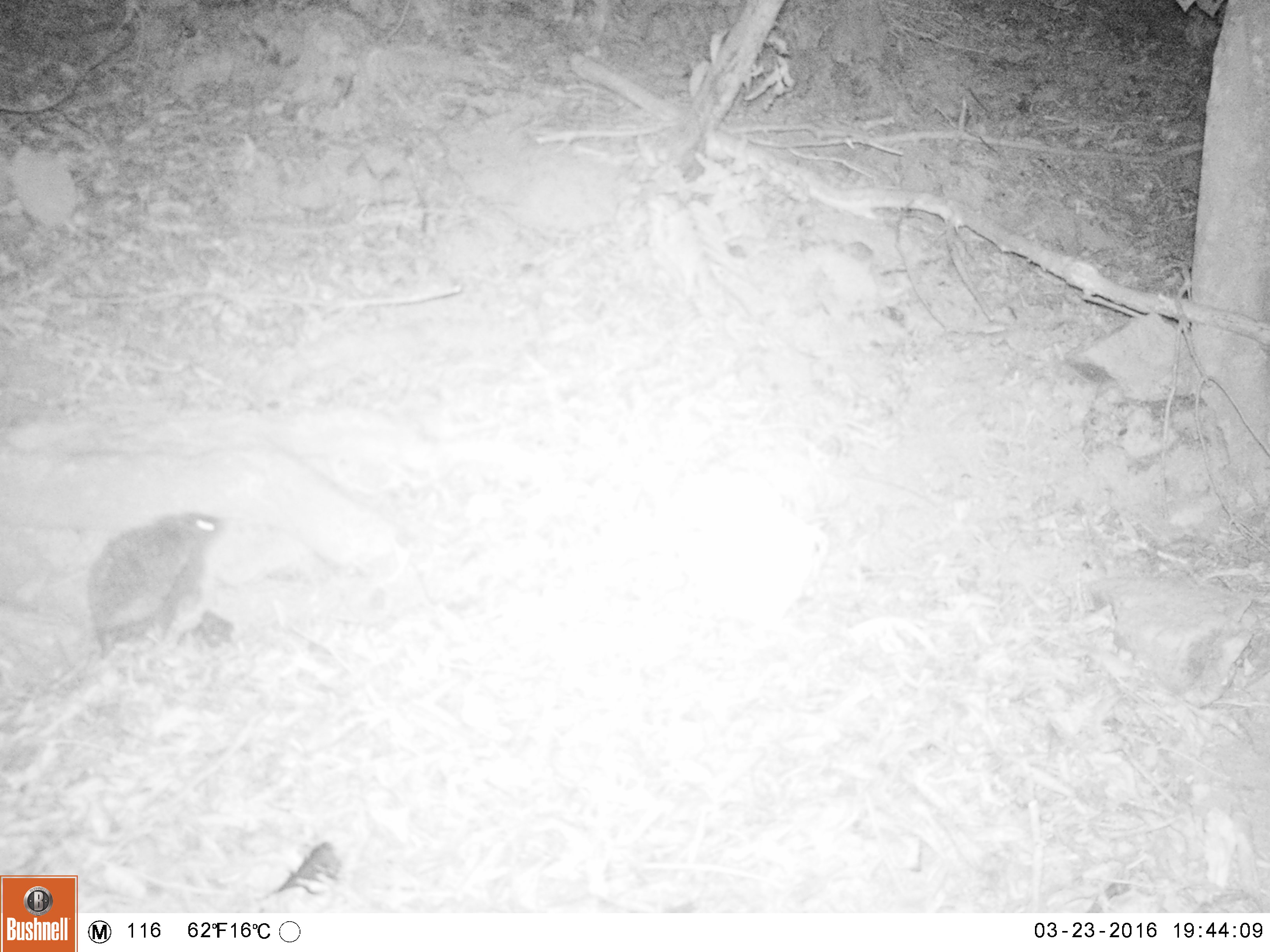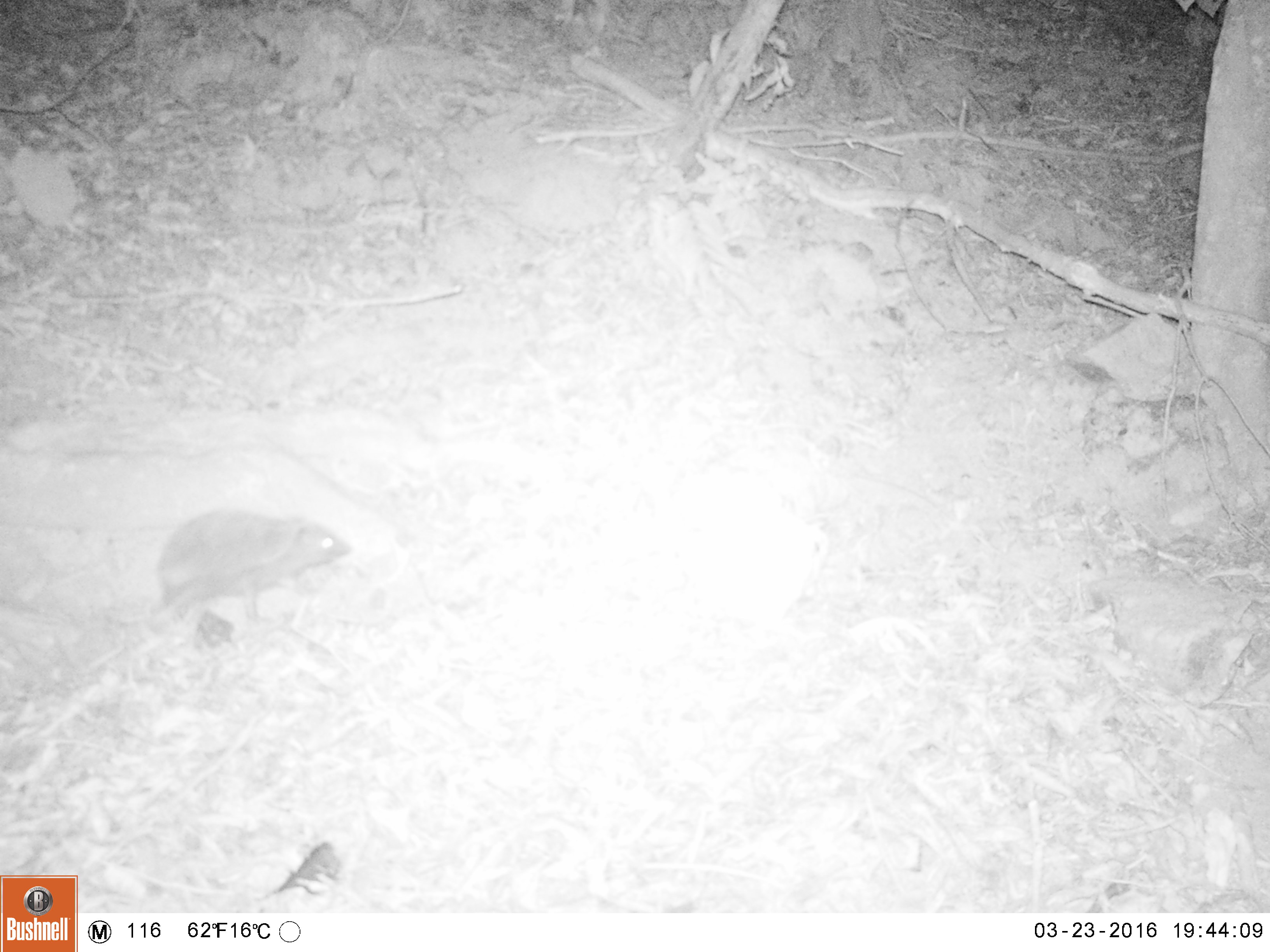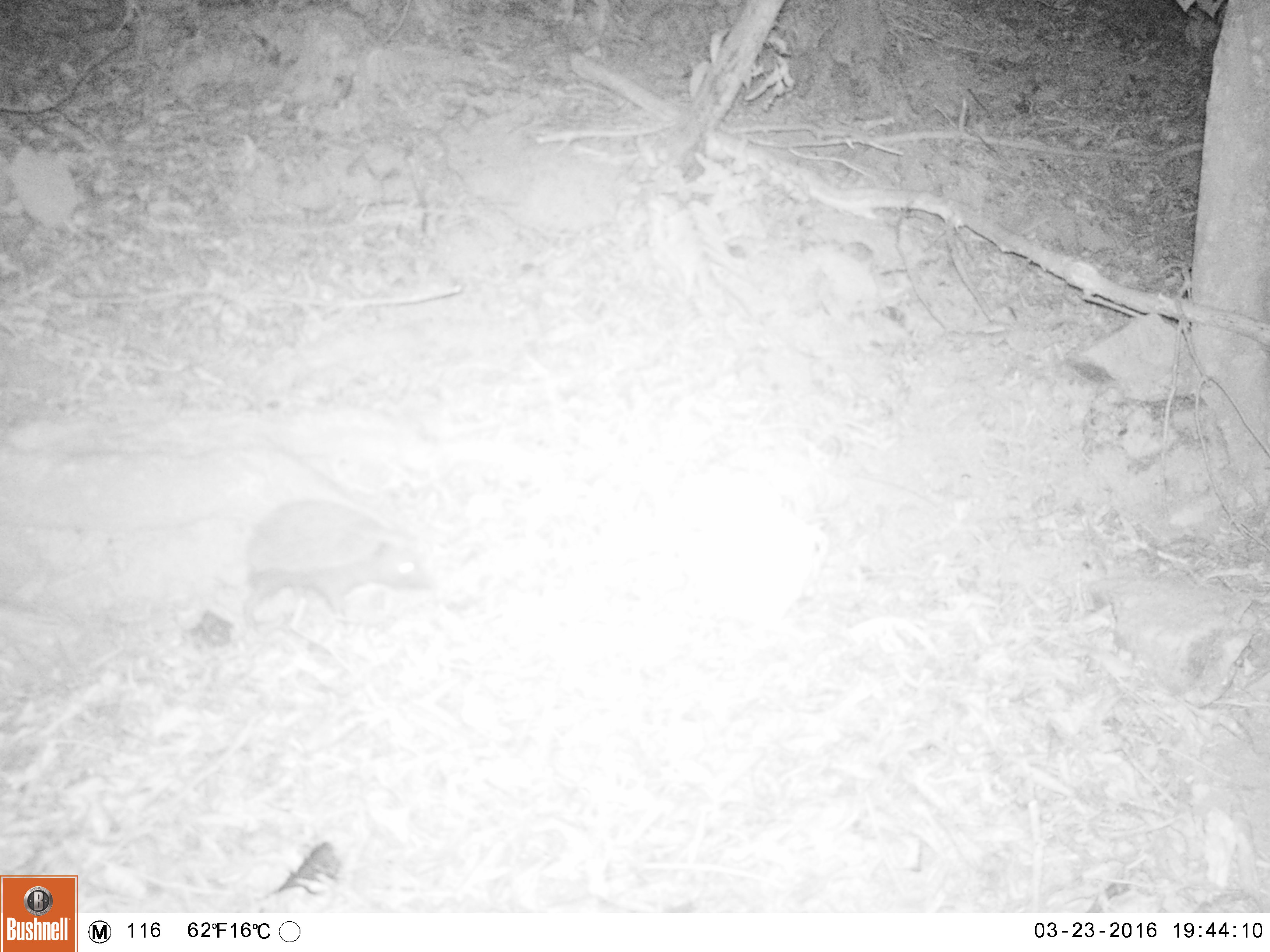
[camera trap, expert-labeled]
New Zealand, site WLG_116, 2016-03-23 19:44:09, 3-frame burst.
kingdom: Animalia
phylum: Chordata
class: Mammalia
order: Eulipotyphla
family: Erinaceidae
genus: Erinaceus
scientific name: Erinaceus europaeus europaeus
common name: european hedgehog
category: hedgehog